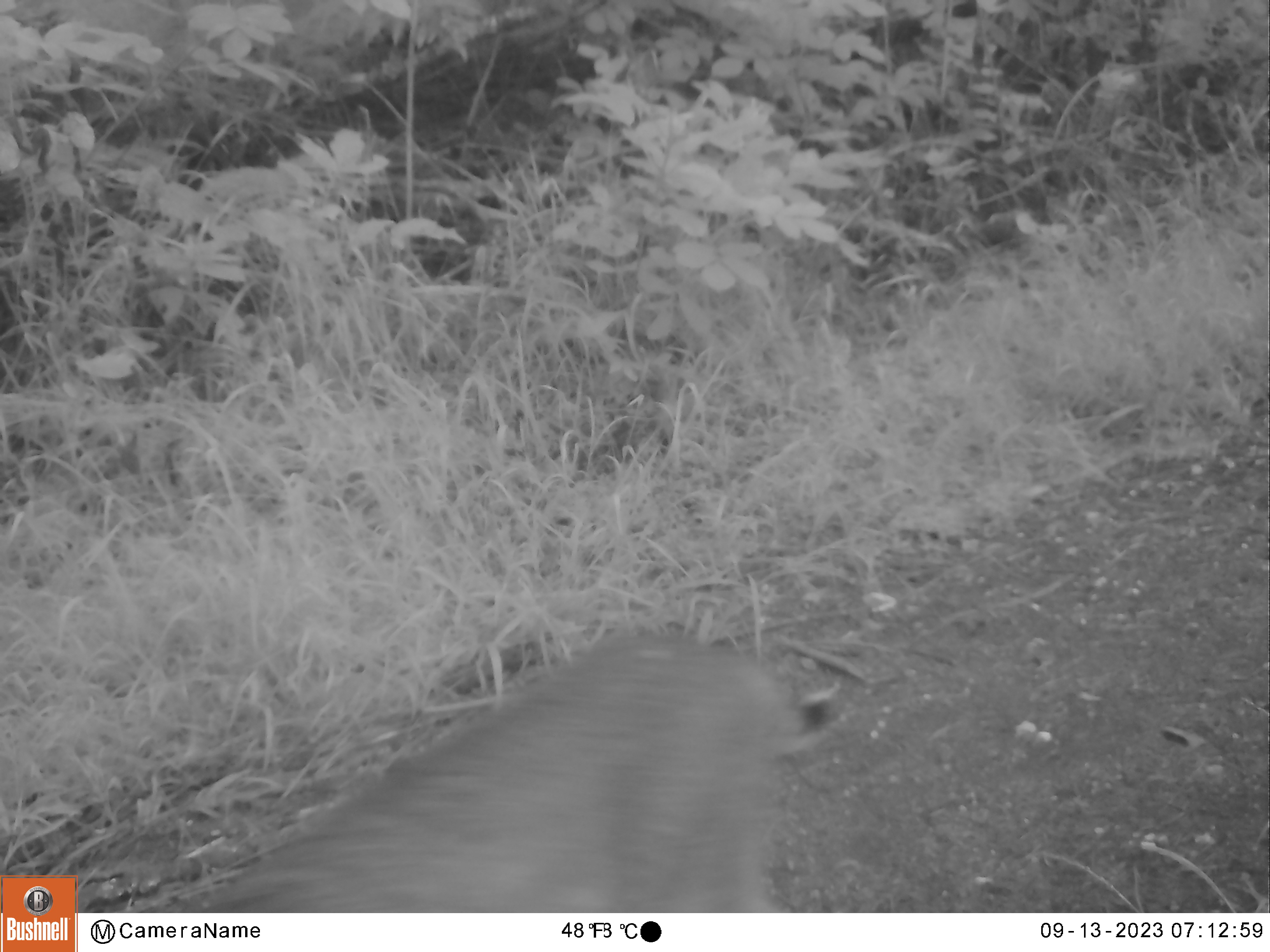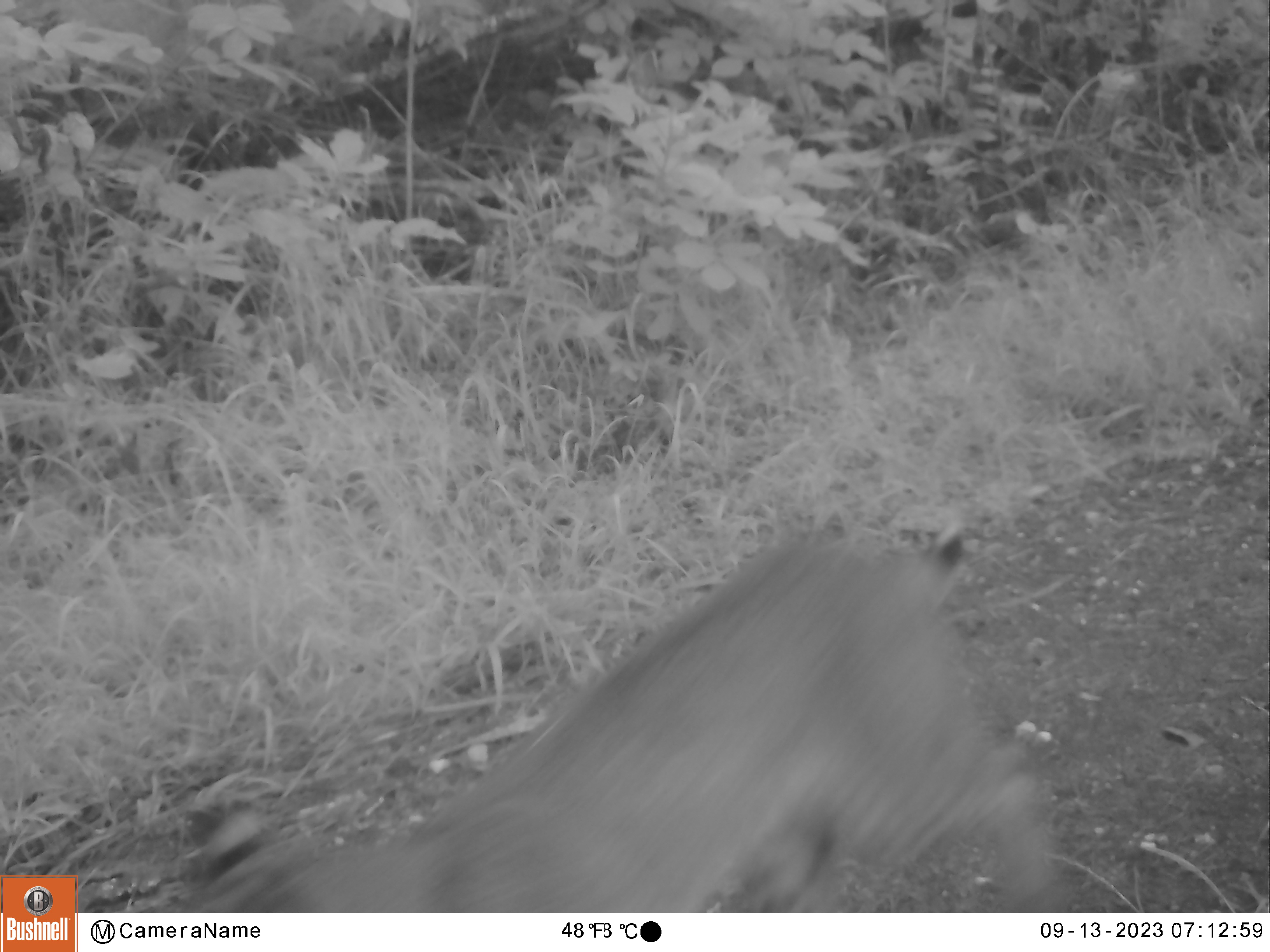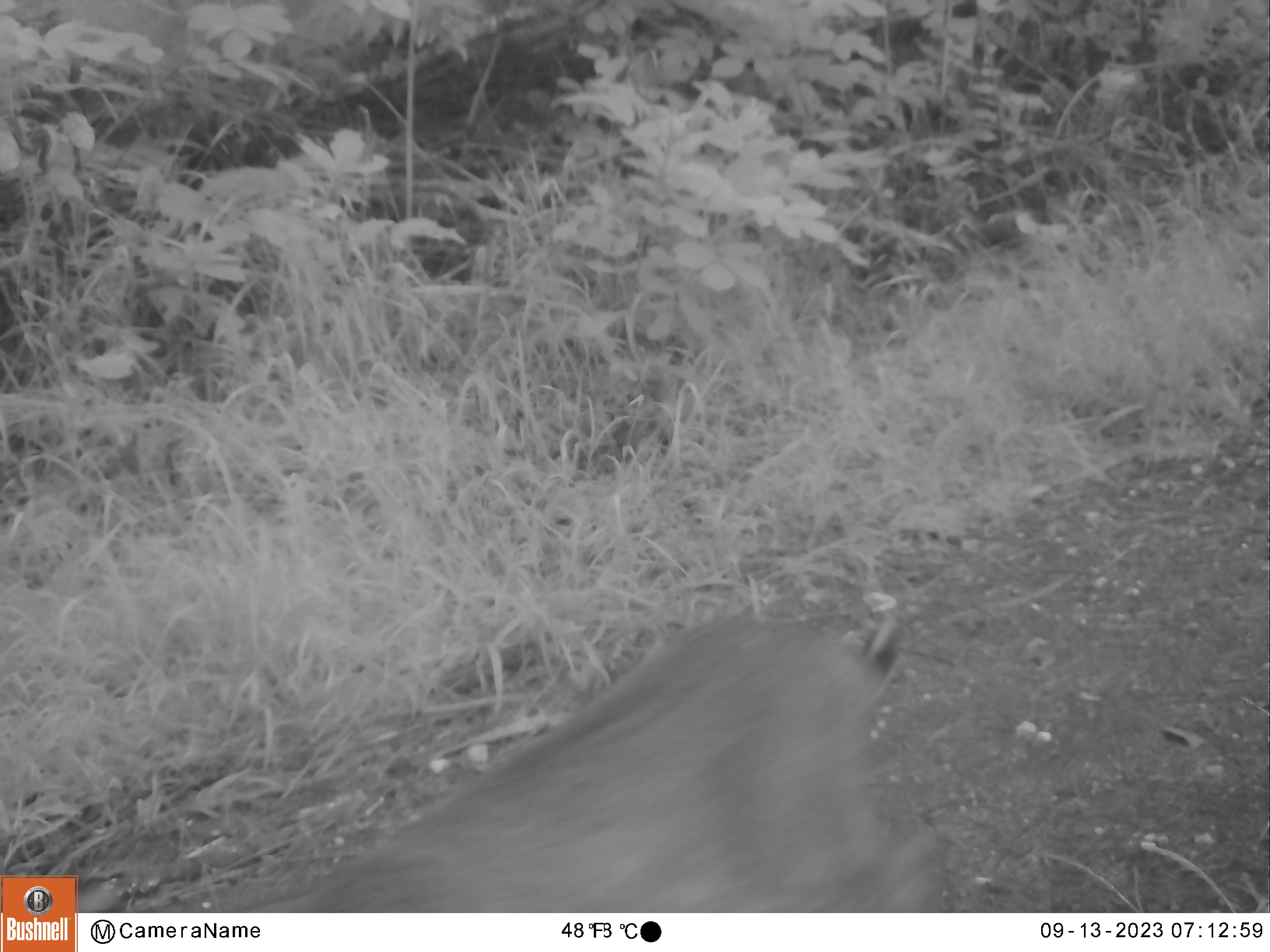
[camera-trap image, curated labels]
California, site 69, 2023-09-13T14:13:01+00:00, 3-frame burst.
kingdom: Animalia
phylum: Chordata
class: Mammalia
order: Carnivora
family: Felidae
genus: Lynx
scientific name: Lynx rufus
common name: bobcat